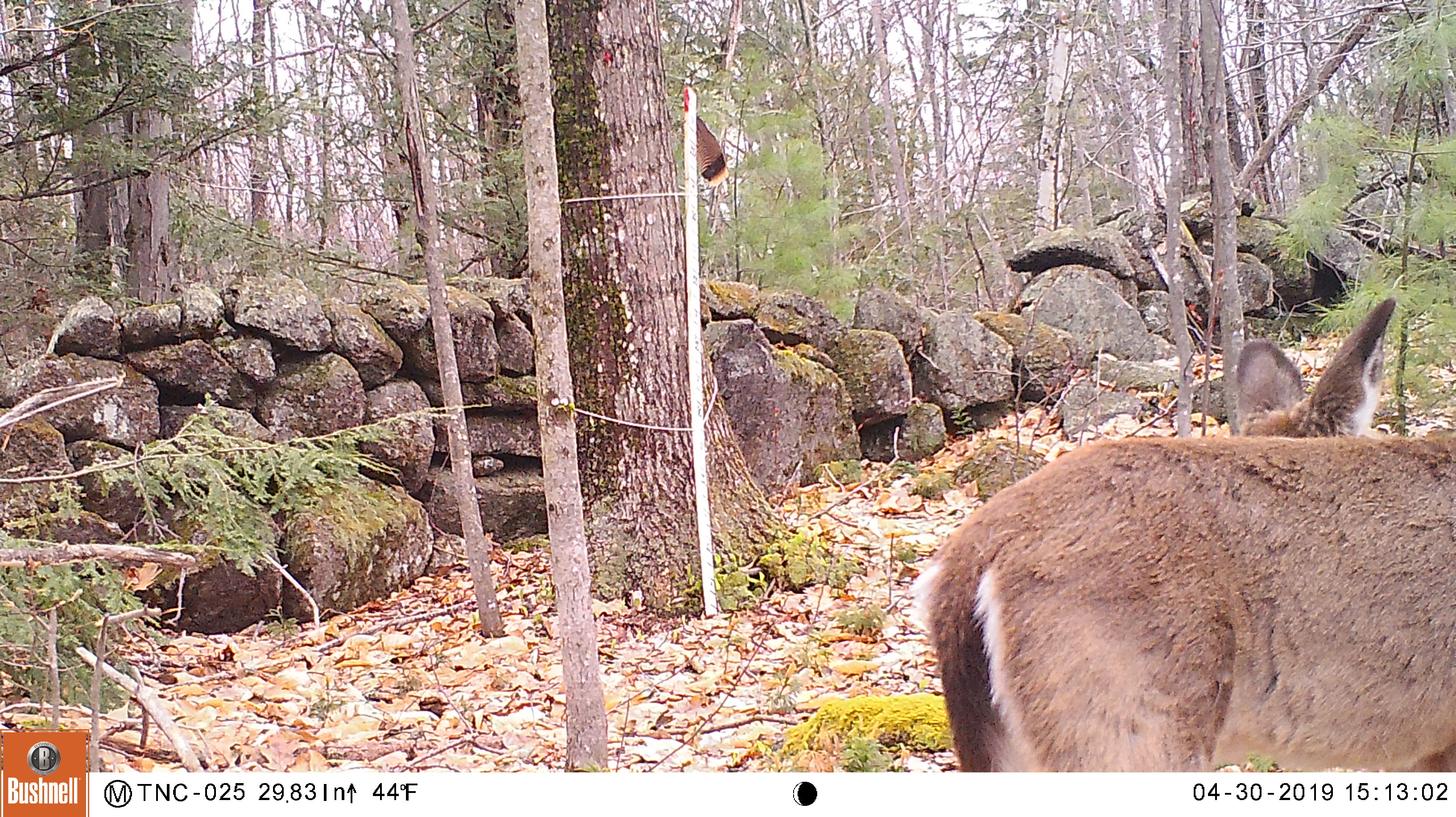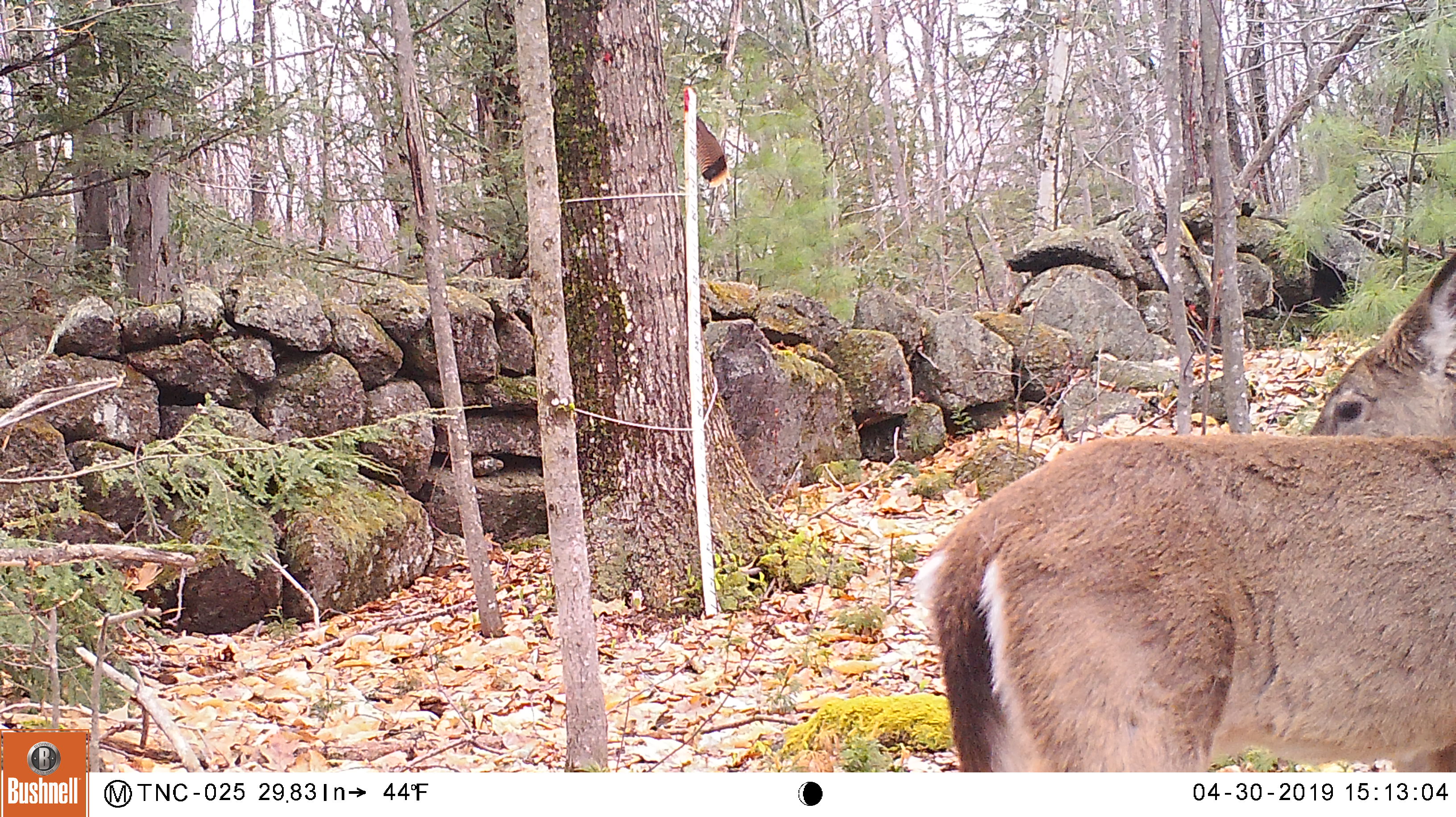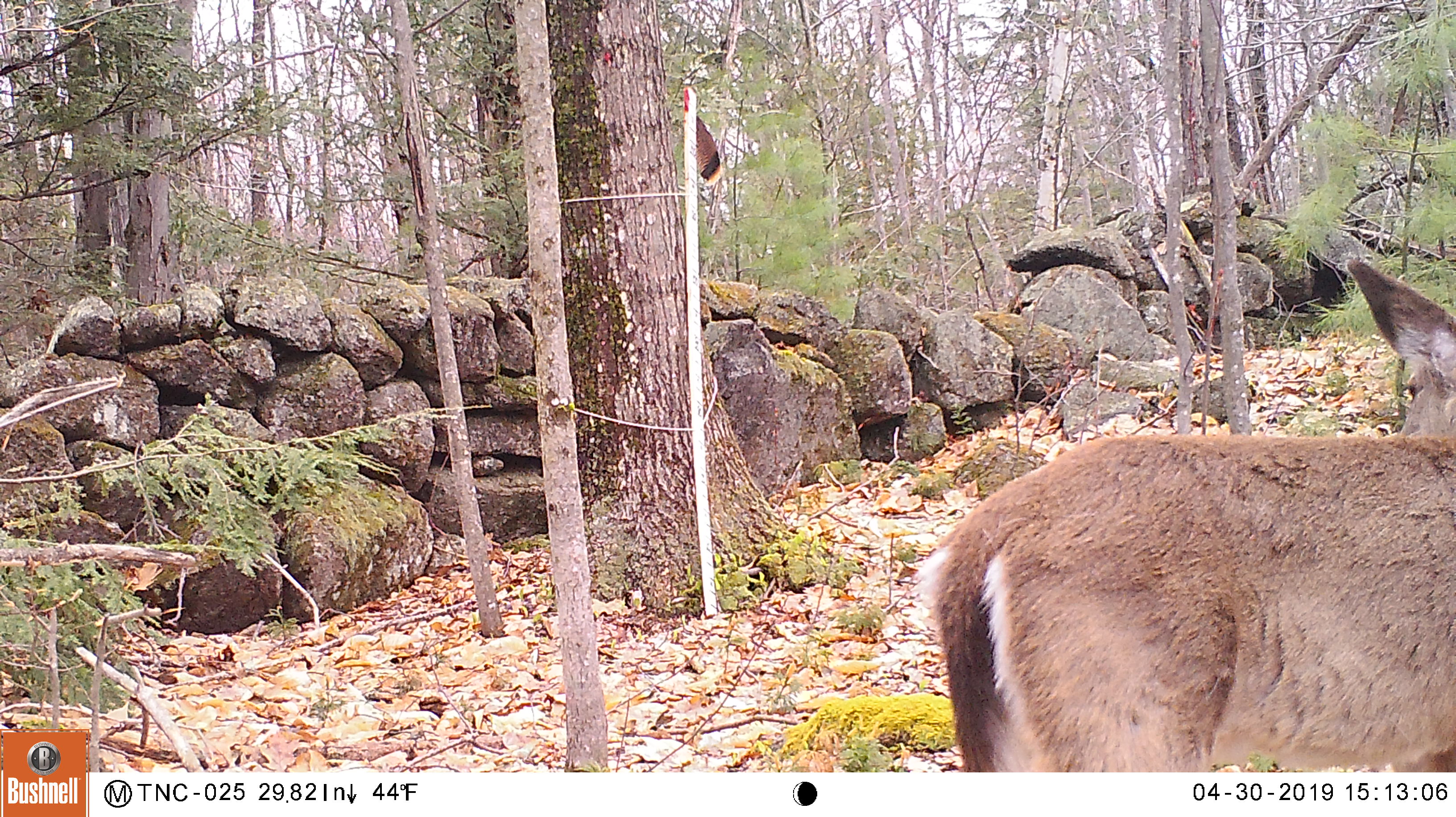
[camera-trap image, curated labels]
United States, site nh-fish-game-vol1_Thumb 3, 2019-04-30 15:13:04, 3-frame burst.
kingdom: Animalia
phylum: Chordata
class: Mammalia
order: Artiodactyla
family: Cervidae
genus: Odocoileus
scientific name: Odocoileus virginianus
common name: white-tailed deer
White-tailed deer (Odocoileus virginianus).